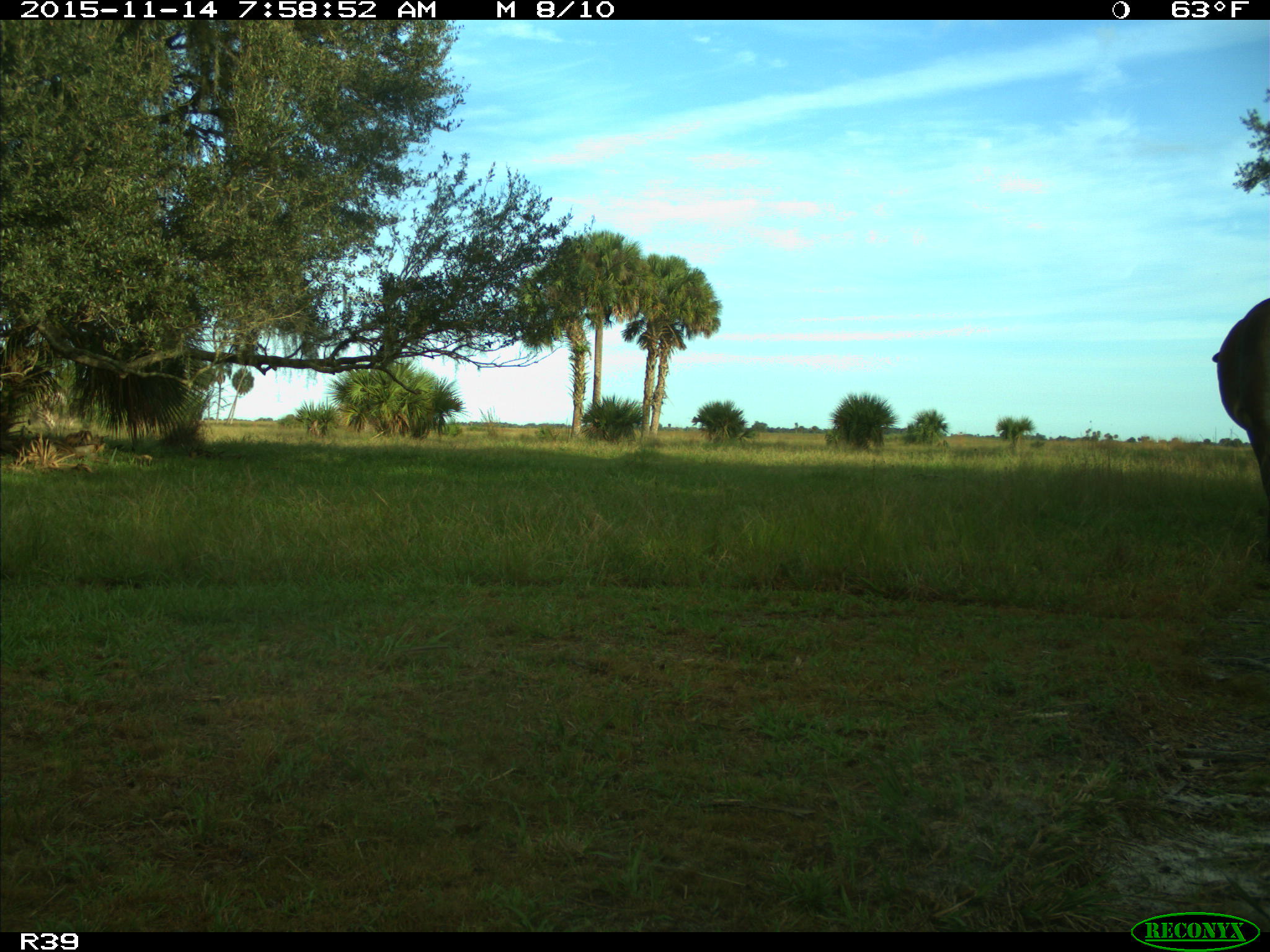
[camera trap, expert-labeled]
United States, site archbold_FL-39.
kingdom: Animalia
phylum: Chordata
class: Mammalia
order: Artiodactyla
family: Bovidae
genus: Bos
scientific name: Bos taurus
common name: domestic cow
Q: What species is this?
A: Bos taurus (domestic cow).